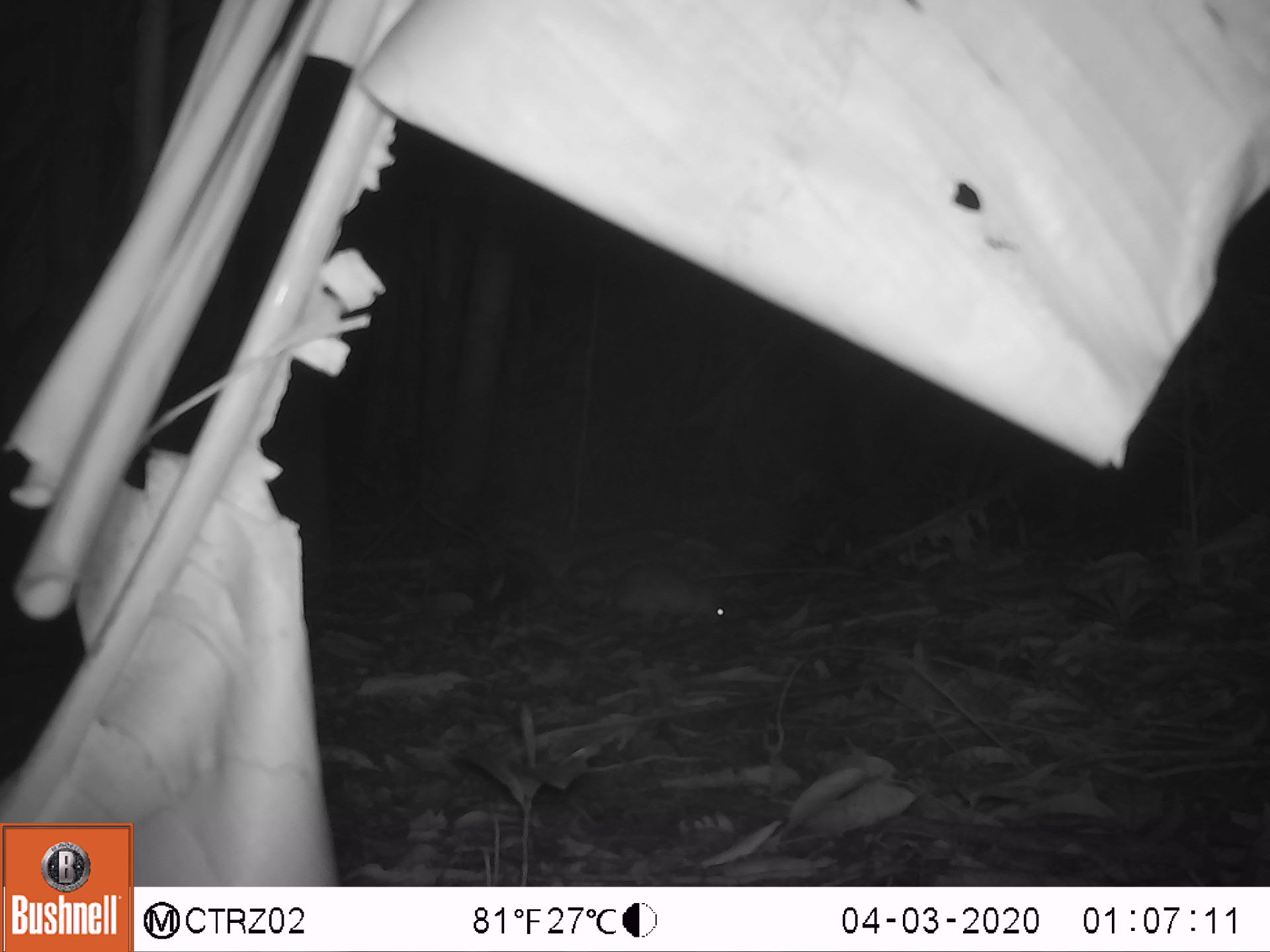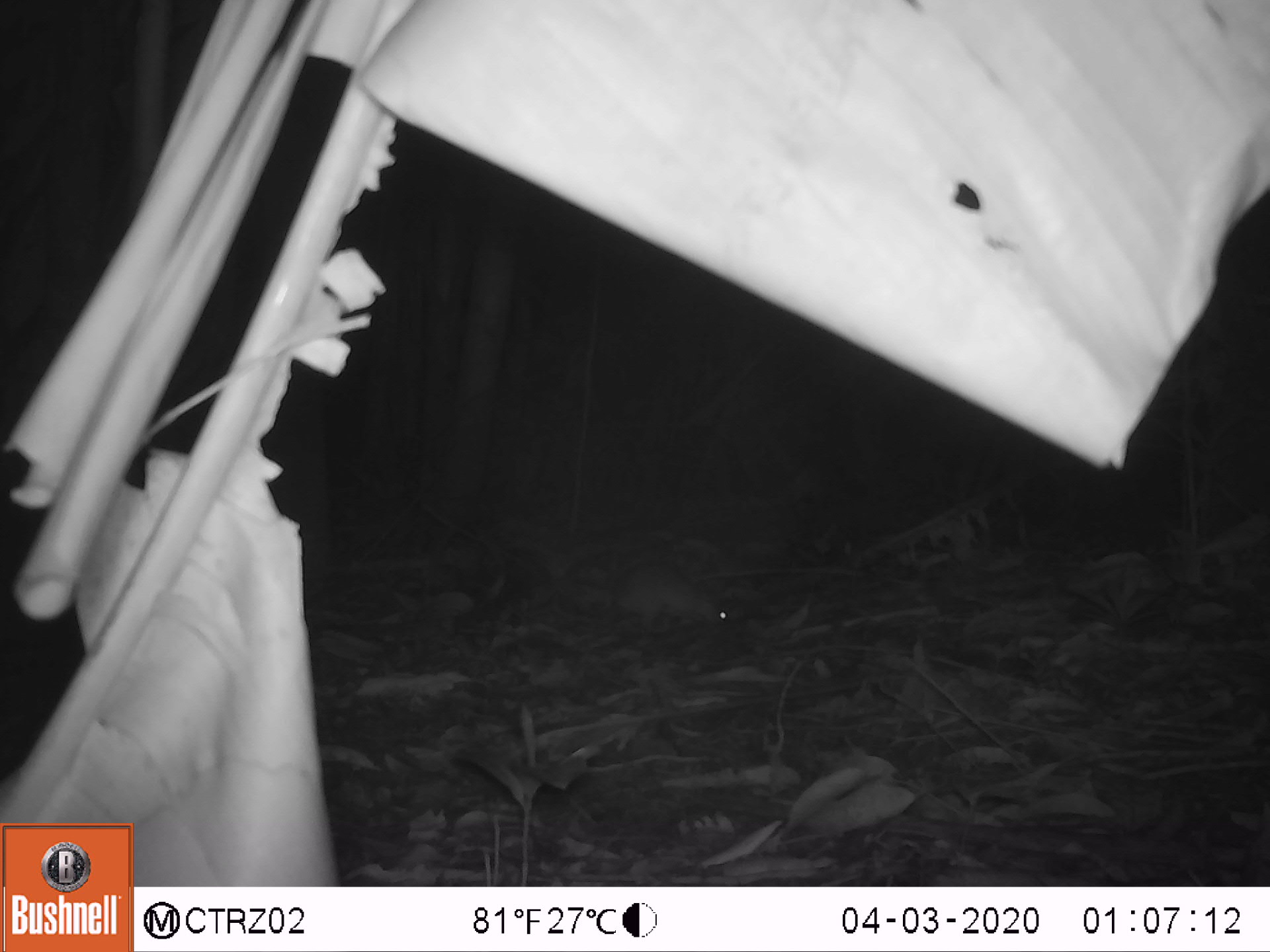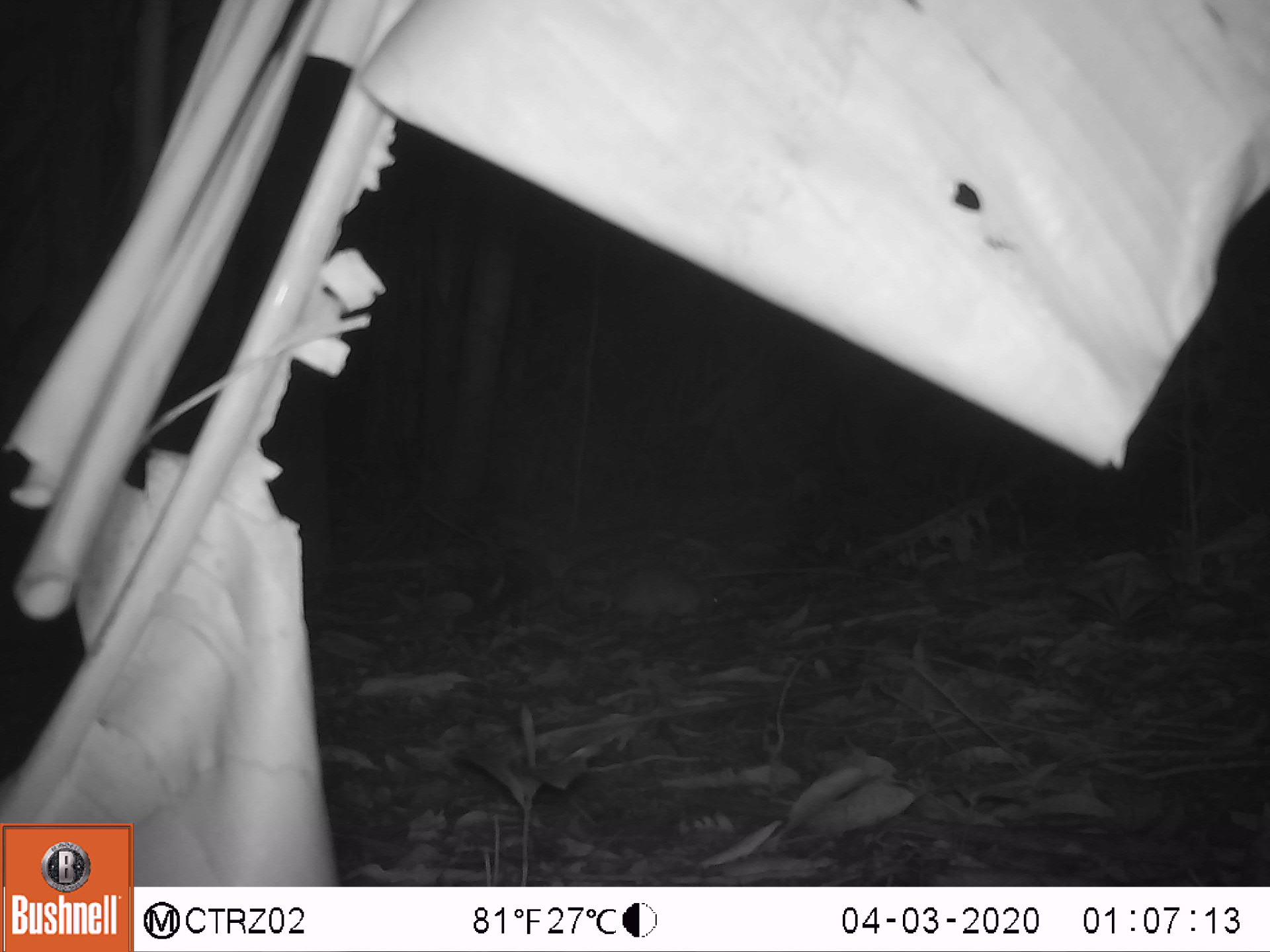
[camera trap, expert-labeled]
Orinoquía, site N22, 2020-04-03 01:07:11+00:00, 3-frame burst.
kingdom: Animalia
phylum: Chordata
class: Mammalia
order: Rodentia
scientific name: Rodentia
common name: rodent